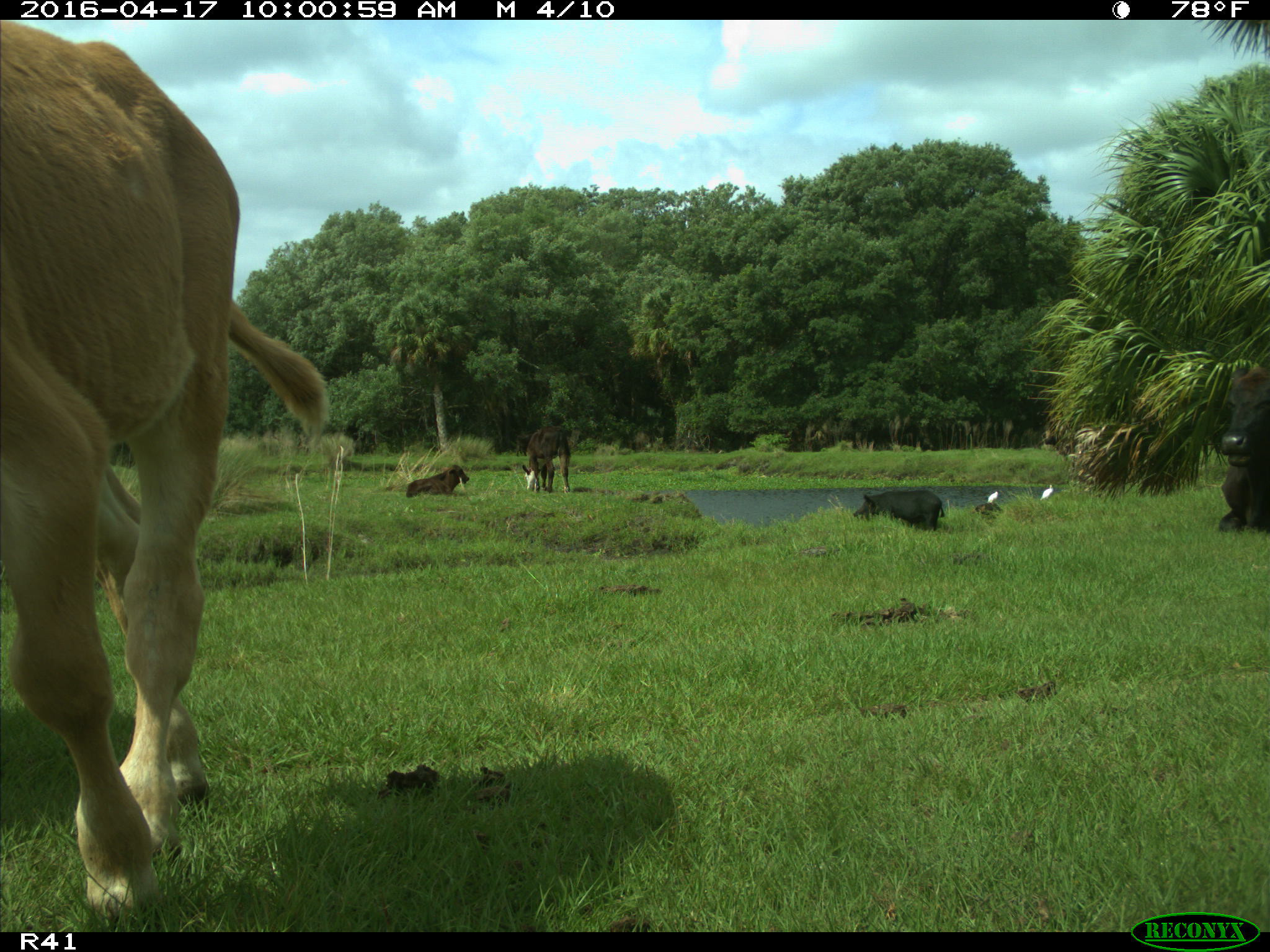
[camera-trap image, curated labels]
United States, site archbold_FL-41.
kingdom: Animalia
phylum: Chordata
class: Mammalia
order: Artiodactyla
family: Bovidae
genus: Bos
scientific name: Bos taurus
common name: domestic cow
Bos taurus (domestic cow).